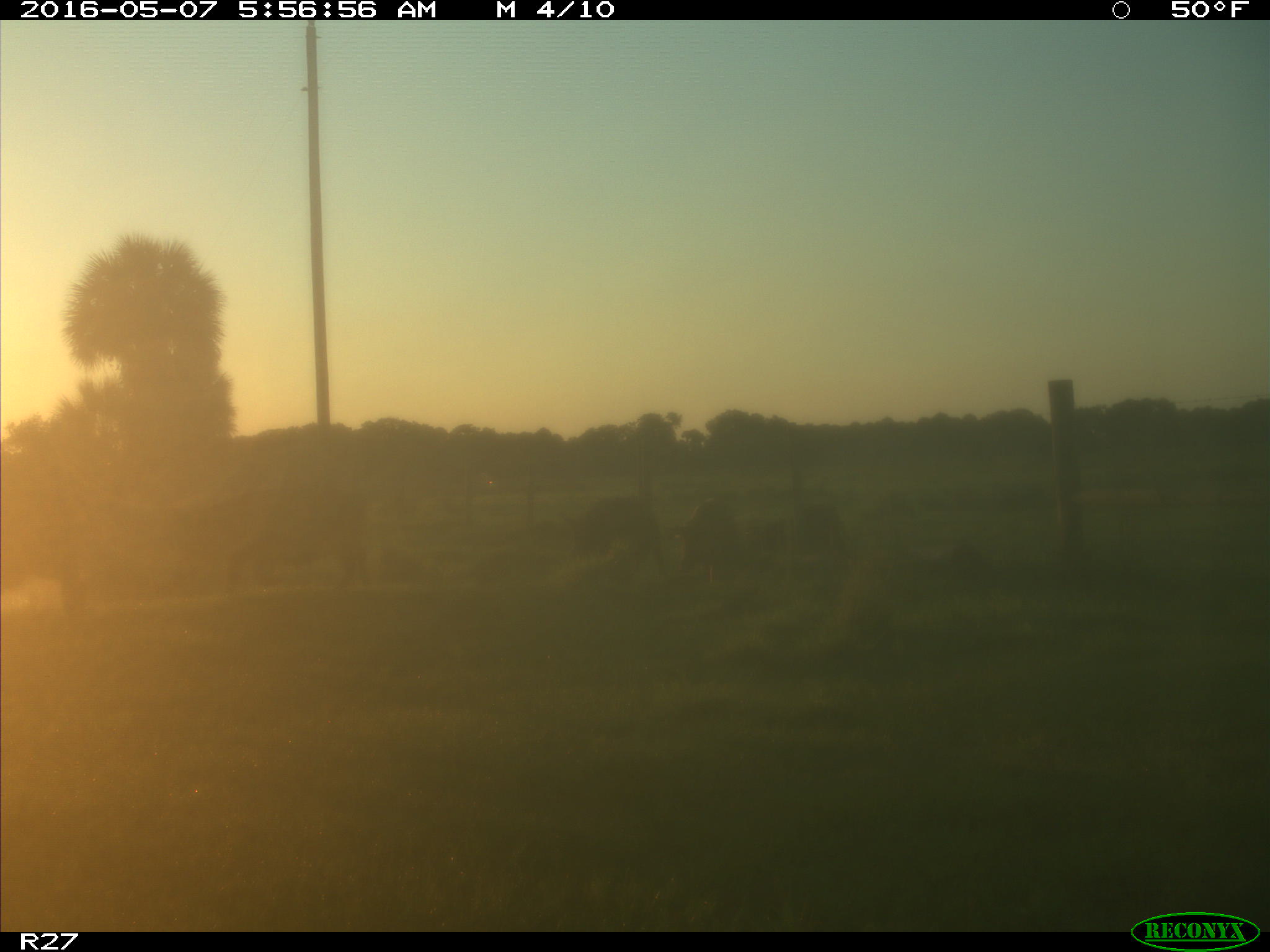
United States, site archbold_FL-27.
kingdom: Animalia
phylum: Chordata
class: Mammalia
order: Artiodactyla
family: Suidae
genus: Sus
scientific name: Sus scrofa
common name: wild boar